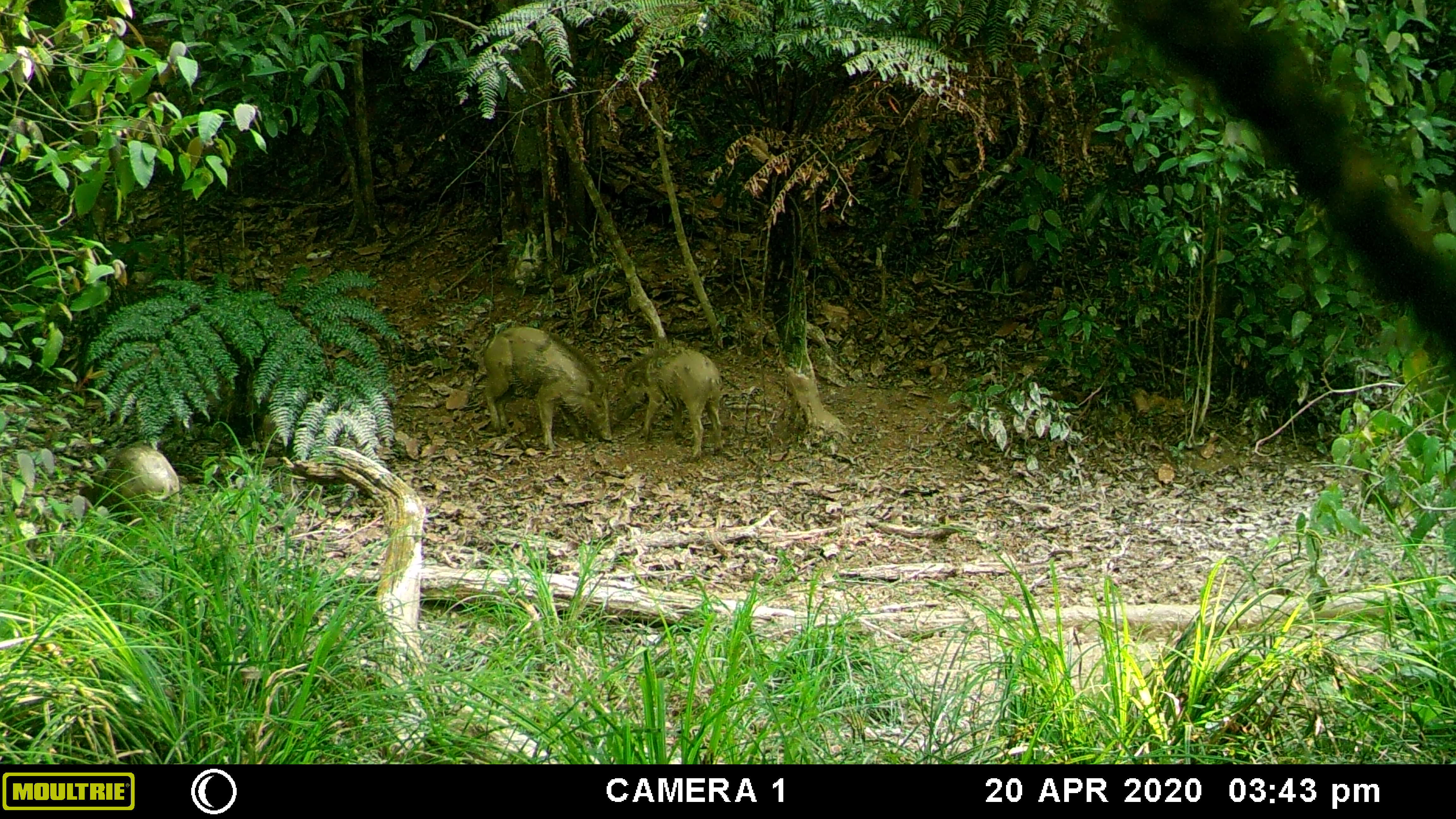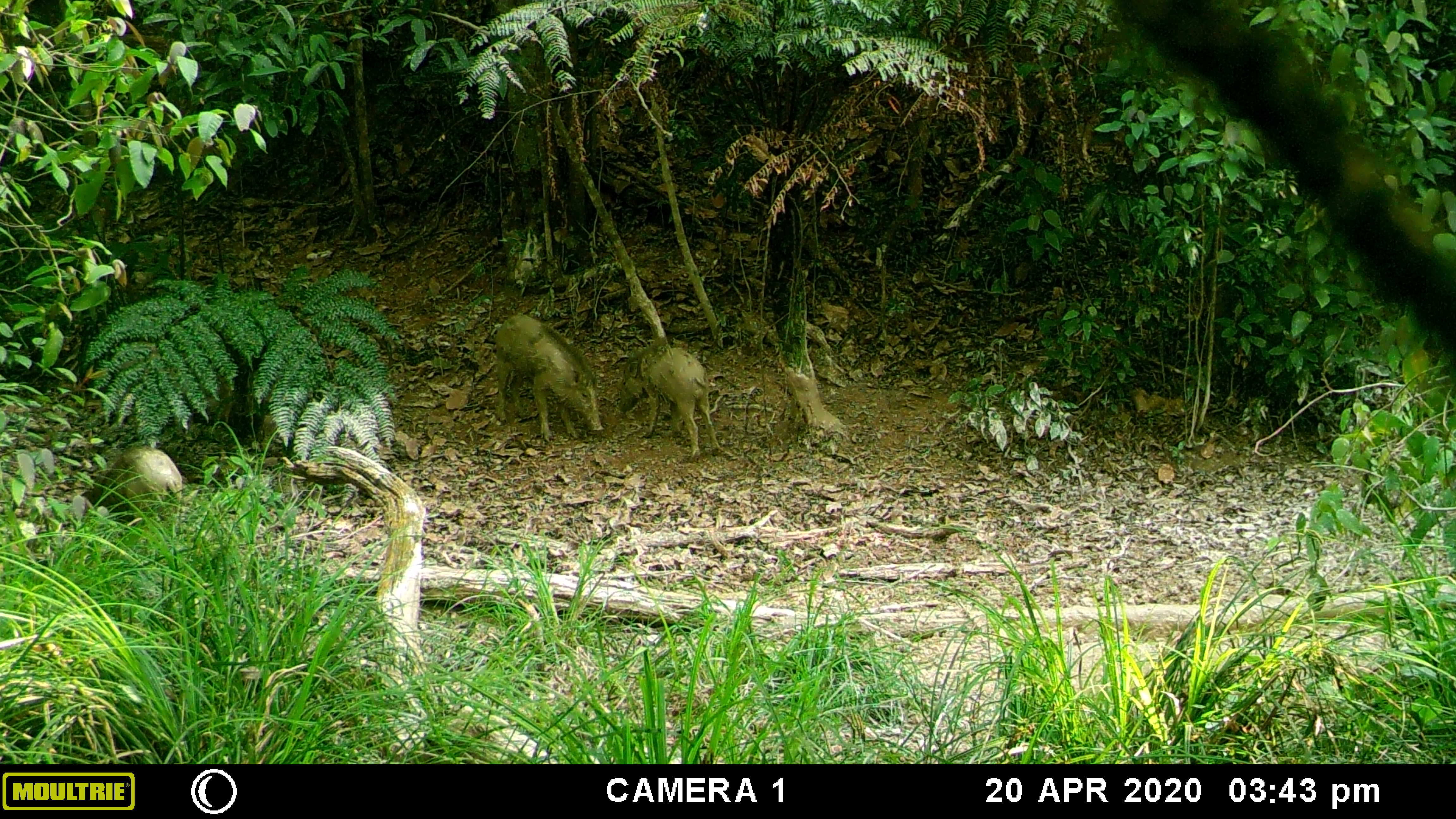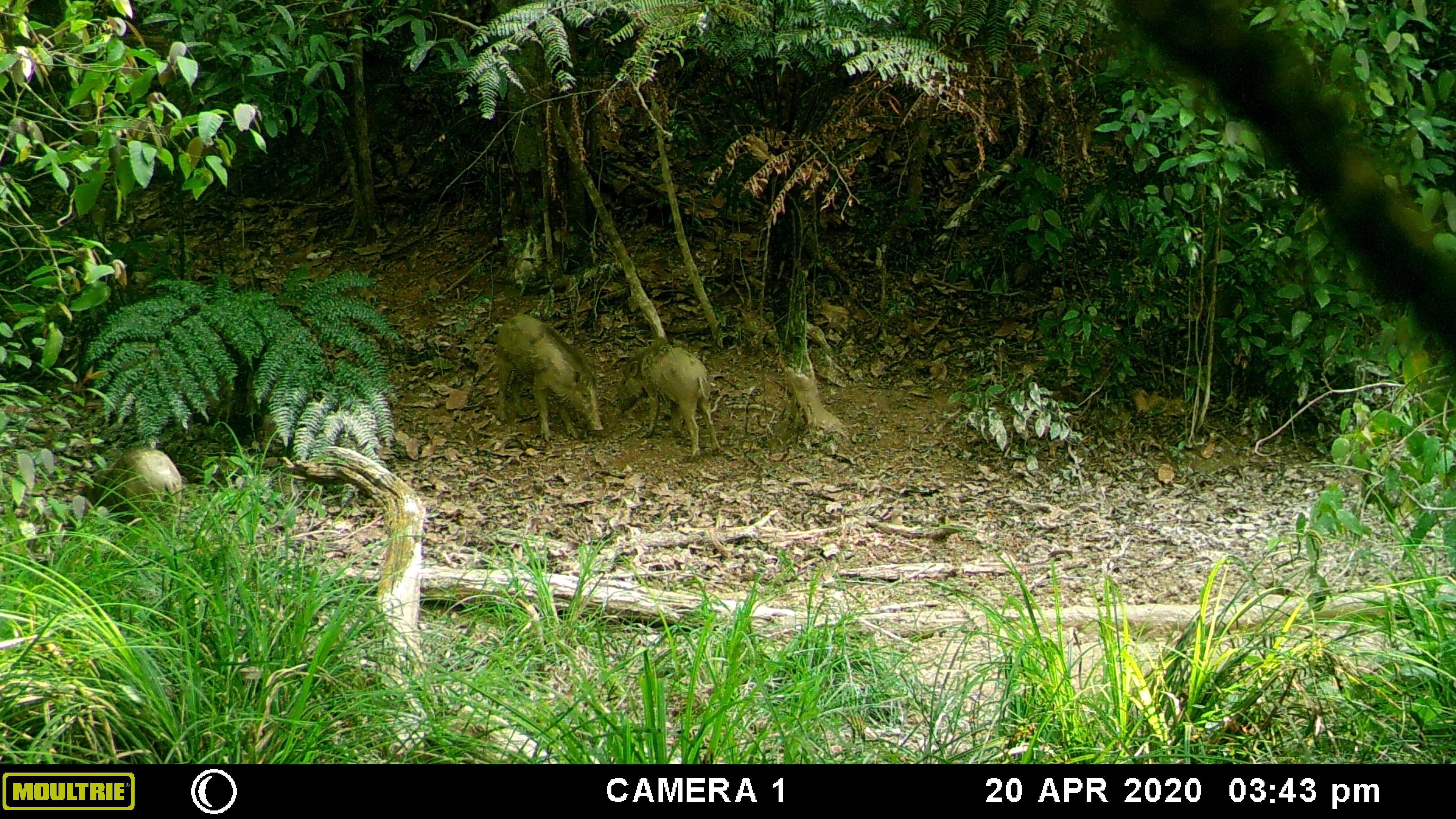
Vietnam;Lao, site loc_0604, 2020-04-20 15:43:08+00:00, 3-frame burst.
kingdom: Animalia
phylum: Chordata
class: Mammalia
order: Artiodactyla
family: Suidae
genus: Sus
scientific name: Sus scrofa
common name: eurasian wild pig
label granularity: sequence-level